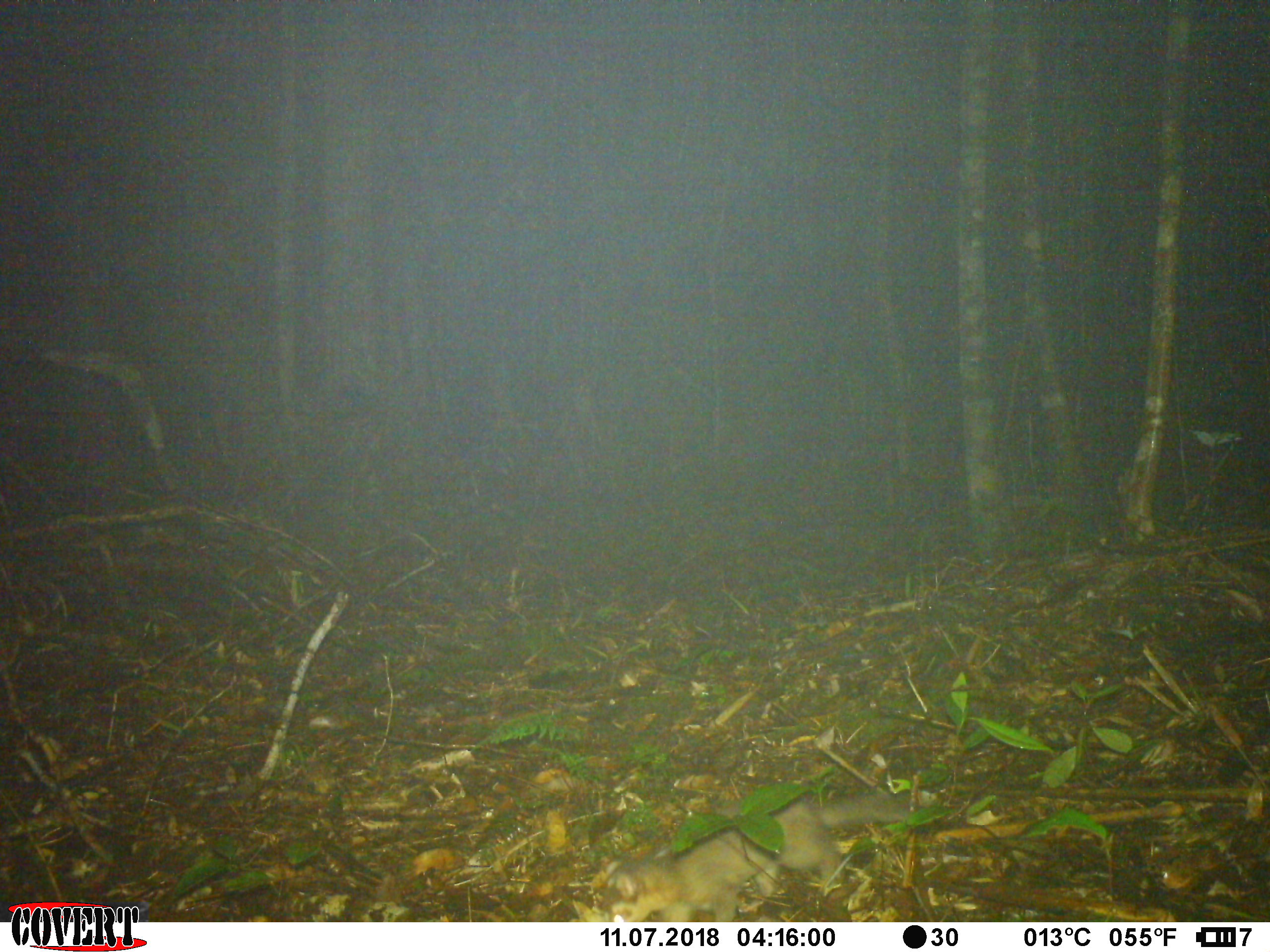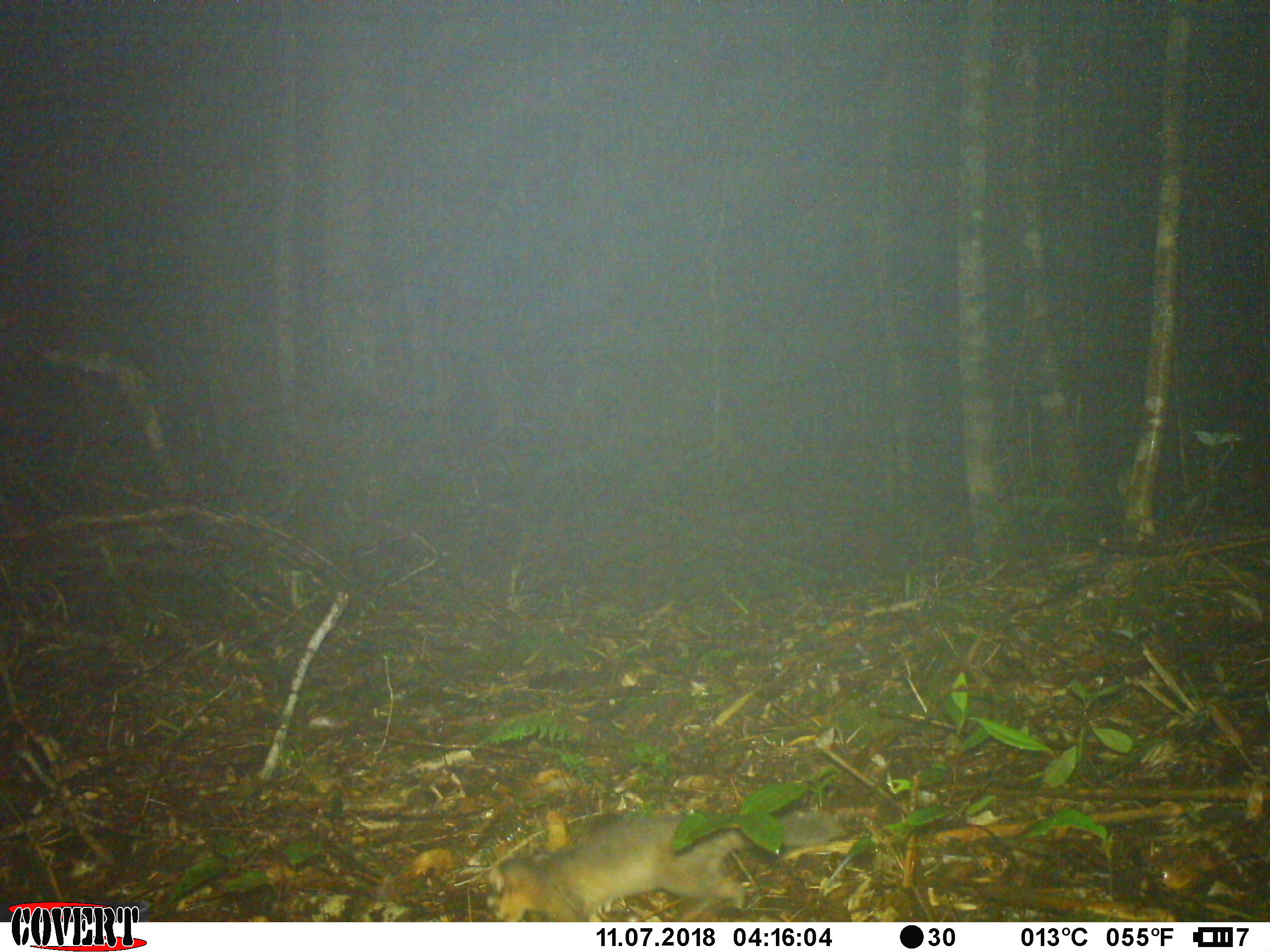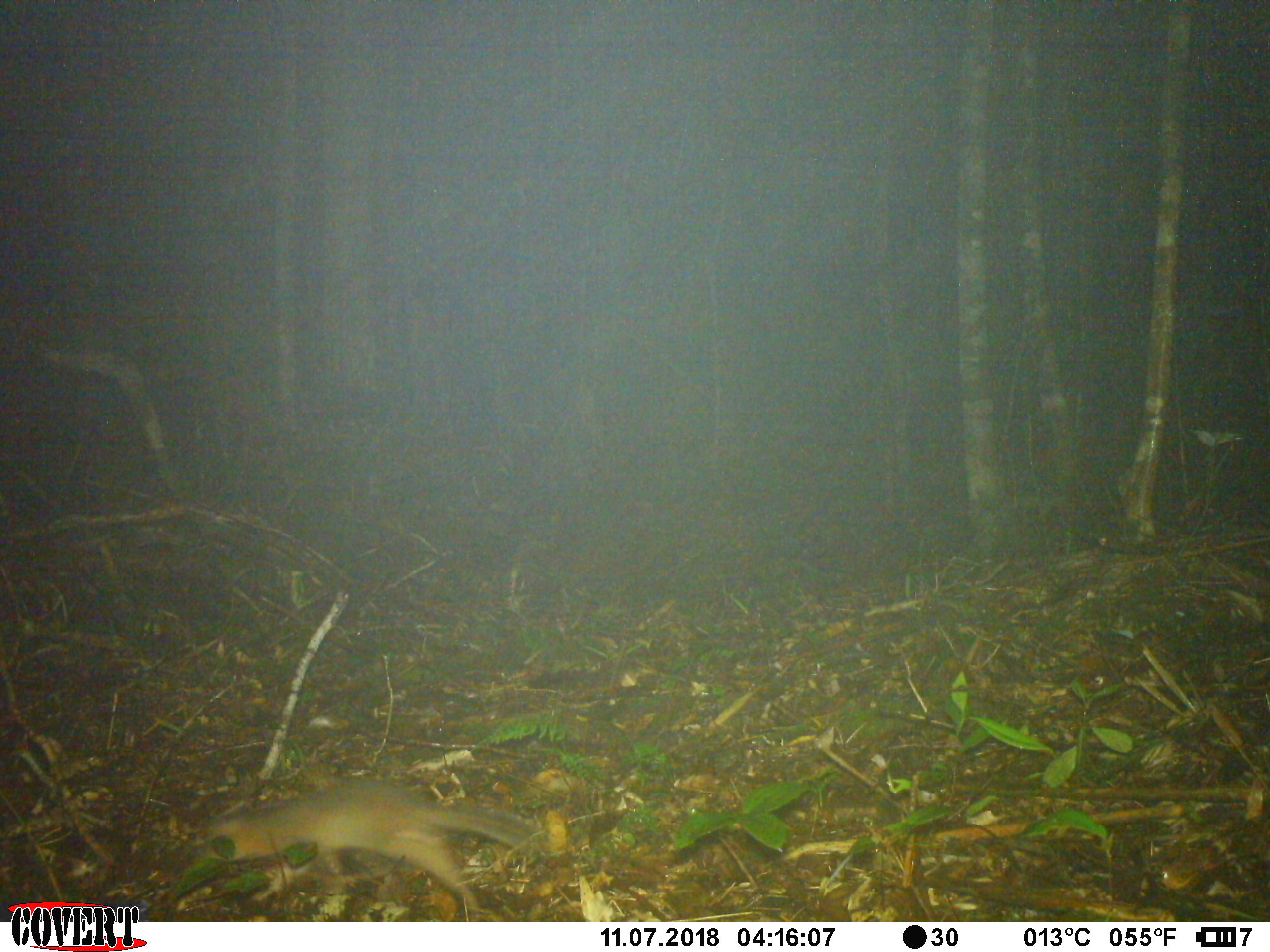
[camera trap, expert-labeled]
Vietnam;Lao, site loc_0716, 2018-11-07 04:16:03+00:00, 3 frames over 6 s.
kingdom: Animalia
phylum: Chordata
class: Mammalia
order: Carnivora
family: Mustelidae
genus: Melogale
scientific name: Melogale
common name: ferret badger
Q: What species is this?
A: Ferret badger (Melogale).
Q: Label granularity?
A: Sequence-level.